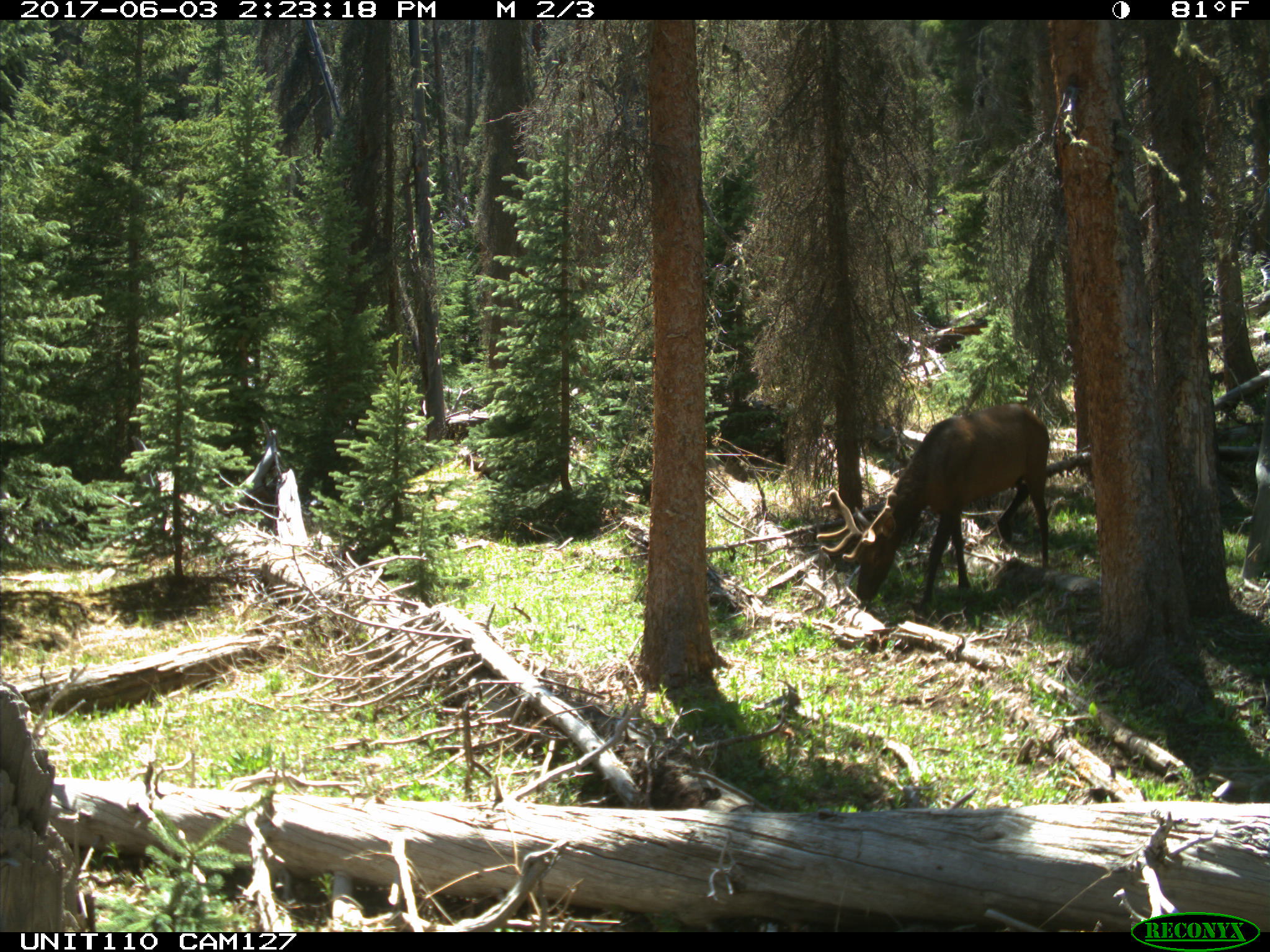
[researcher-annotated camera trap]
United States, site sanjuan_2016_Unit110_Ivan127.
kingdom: Animalia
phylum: Chordata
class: Mammalia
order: Artiodactyla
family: Cervidae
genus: Cervus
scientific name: Cervus elaphus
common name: red deer